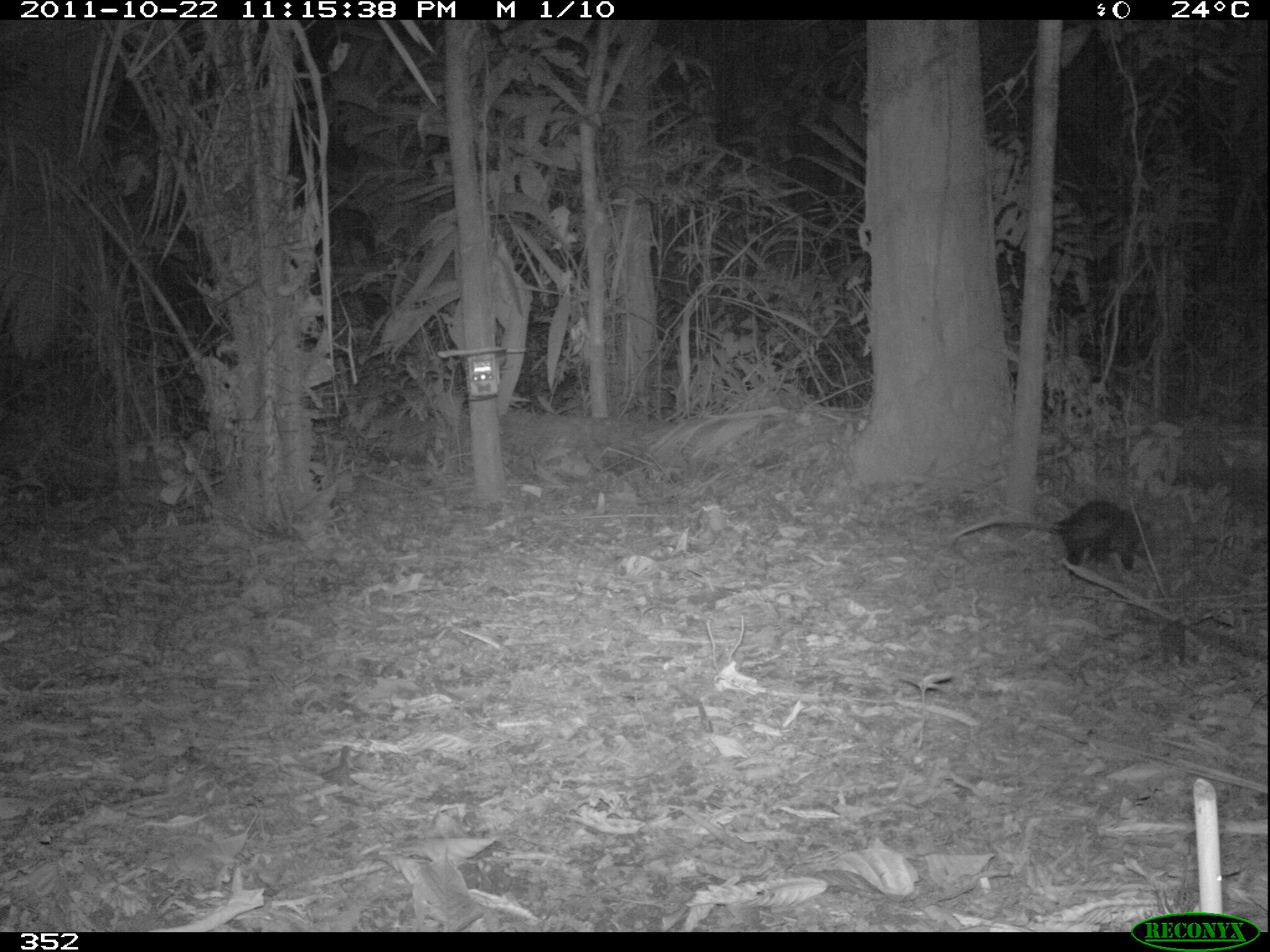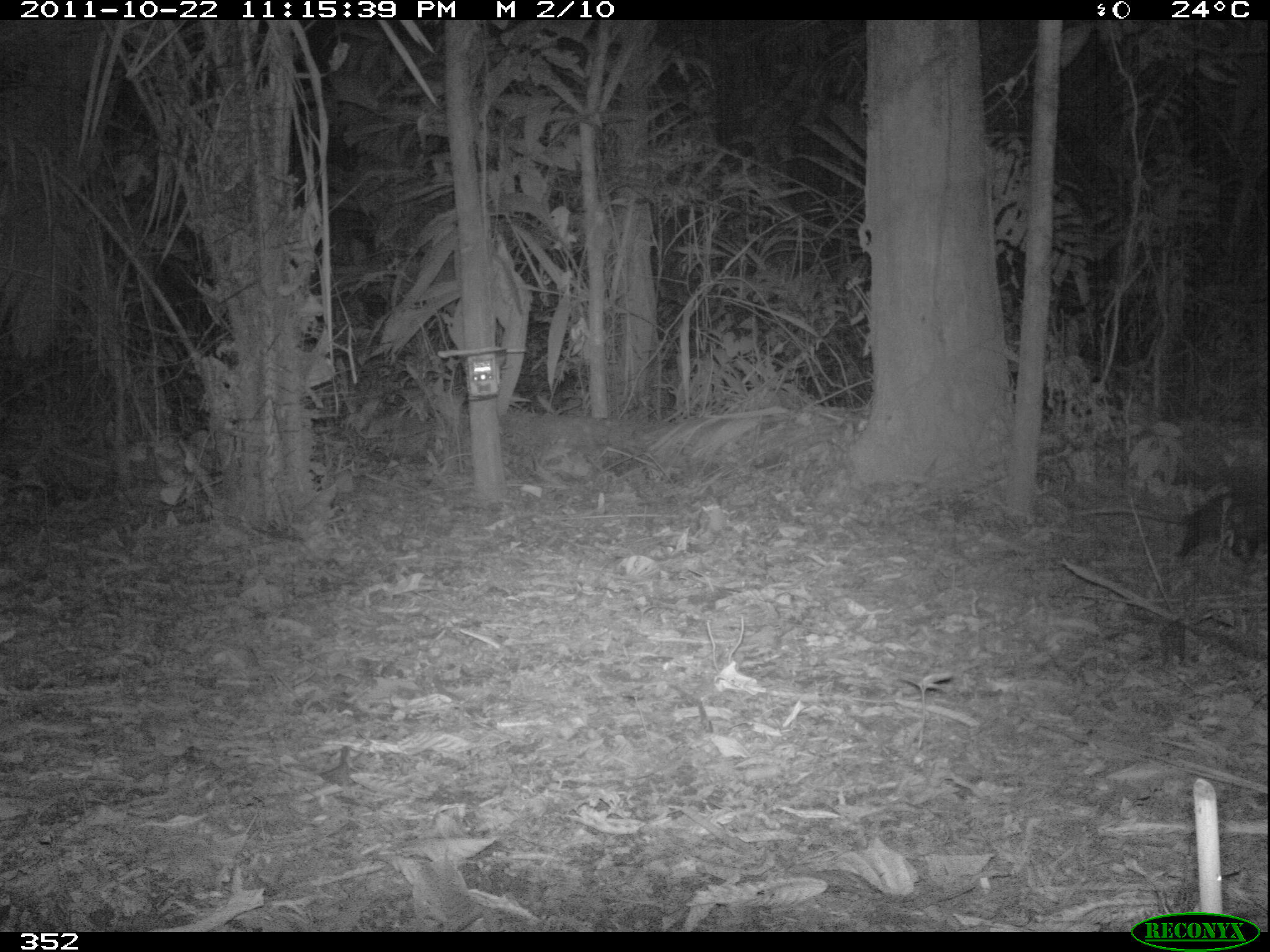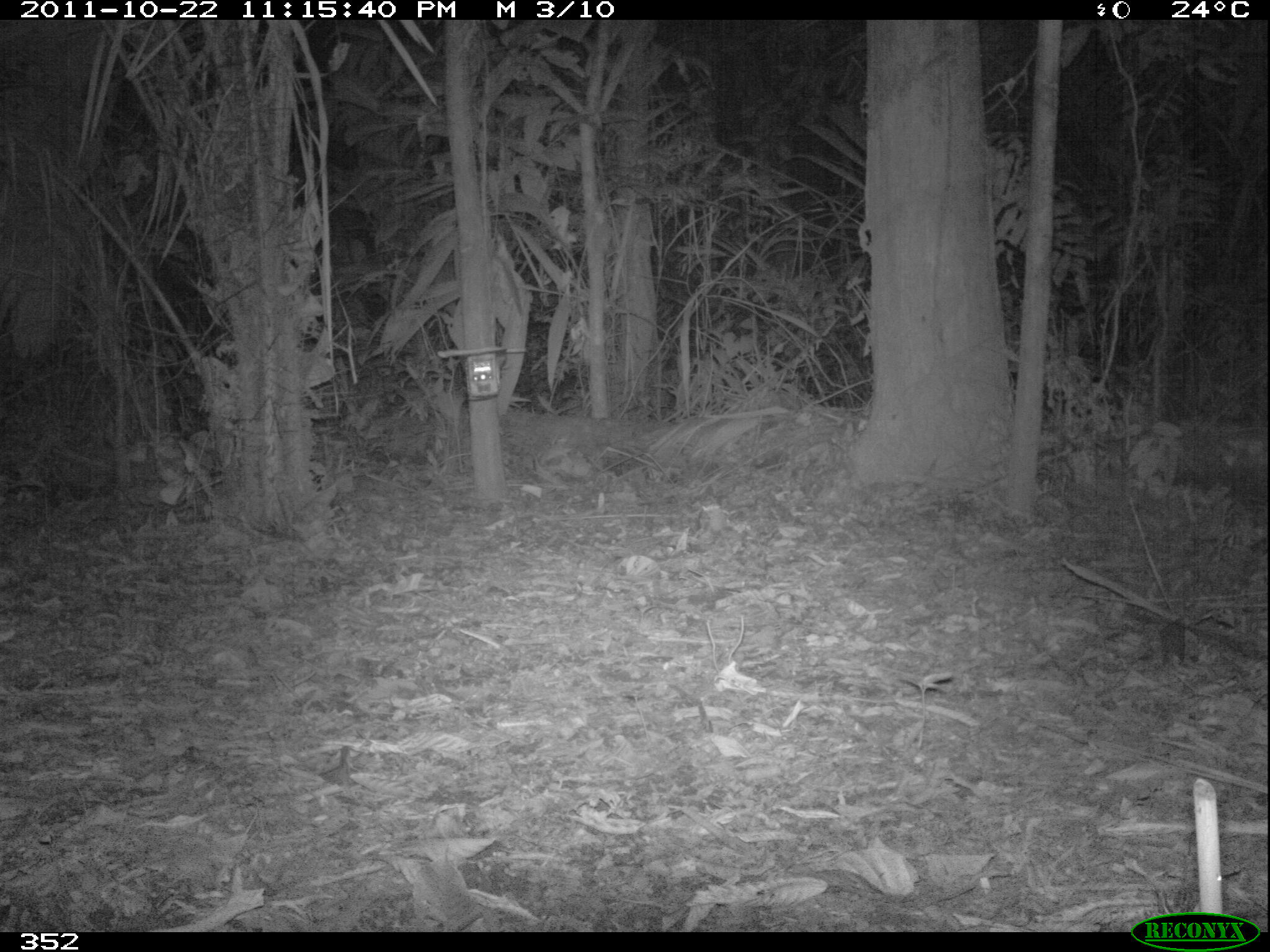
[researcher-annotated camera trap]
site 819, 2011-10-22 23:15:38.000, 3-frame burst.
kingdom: Animalia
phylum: Chordata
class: Mammalia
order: Didelphimorphia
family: Didelphidae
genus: Didelphis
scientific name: Didelphis marsupialis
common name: southern opossum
Didelphis marsupialis (southern opossum).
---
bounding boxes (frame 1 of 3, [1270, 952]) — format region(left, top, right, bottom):
didelphis marsupialis: region(1048, 498, 1142, 575)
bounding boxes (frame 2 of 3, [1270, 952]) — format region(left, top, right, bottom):
didelphis marsupialis: region(1163, 478, 1268, 566)